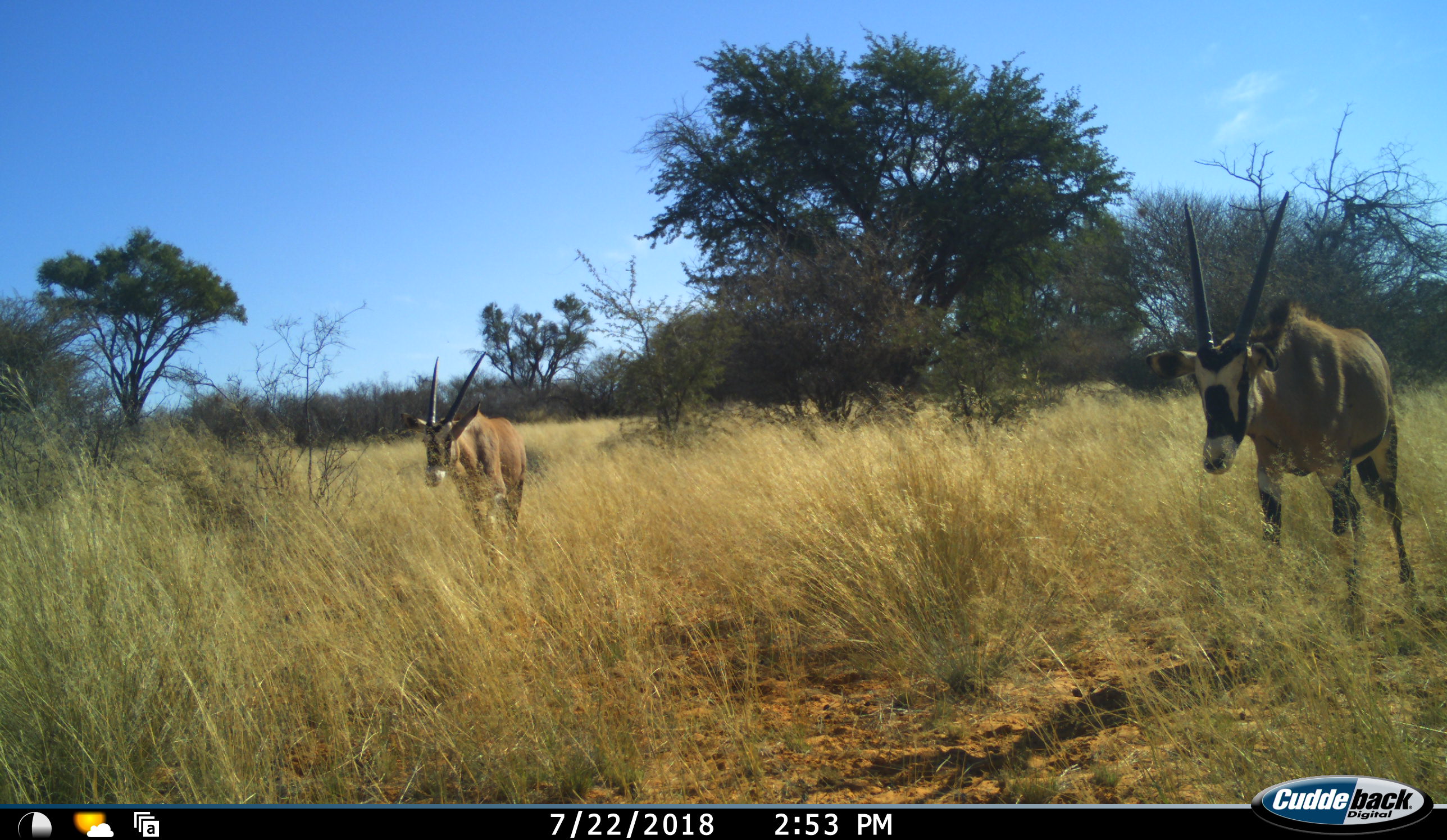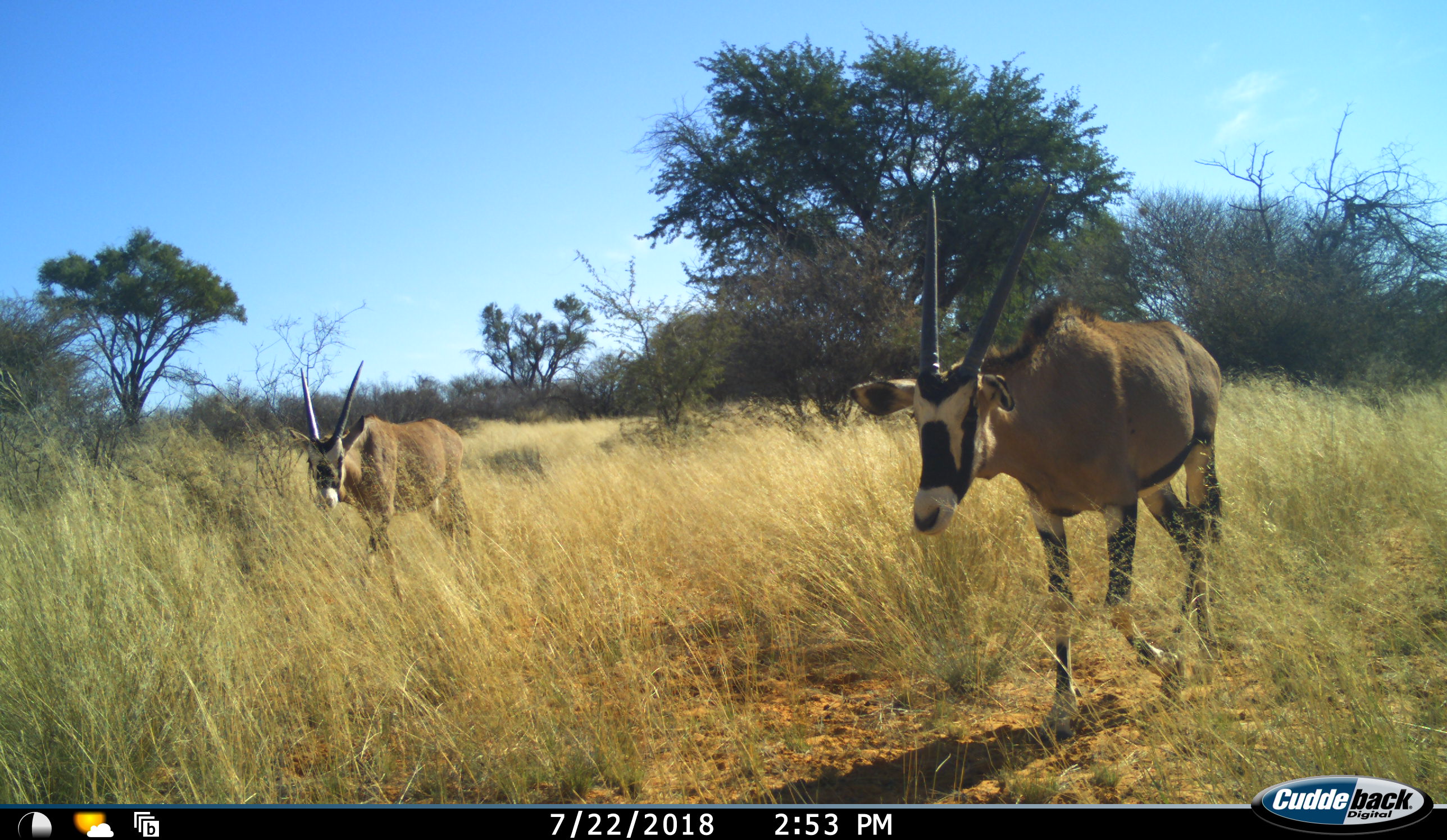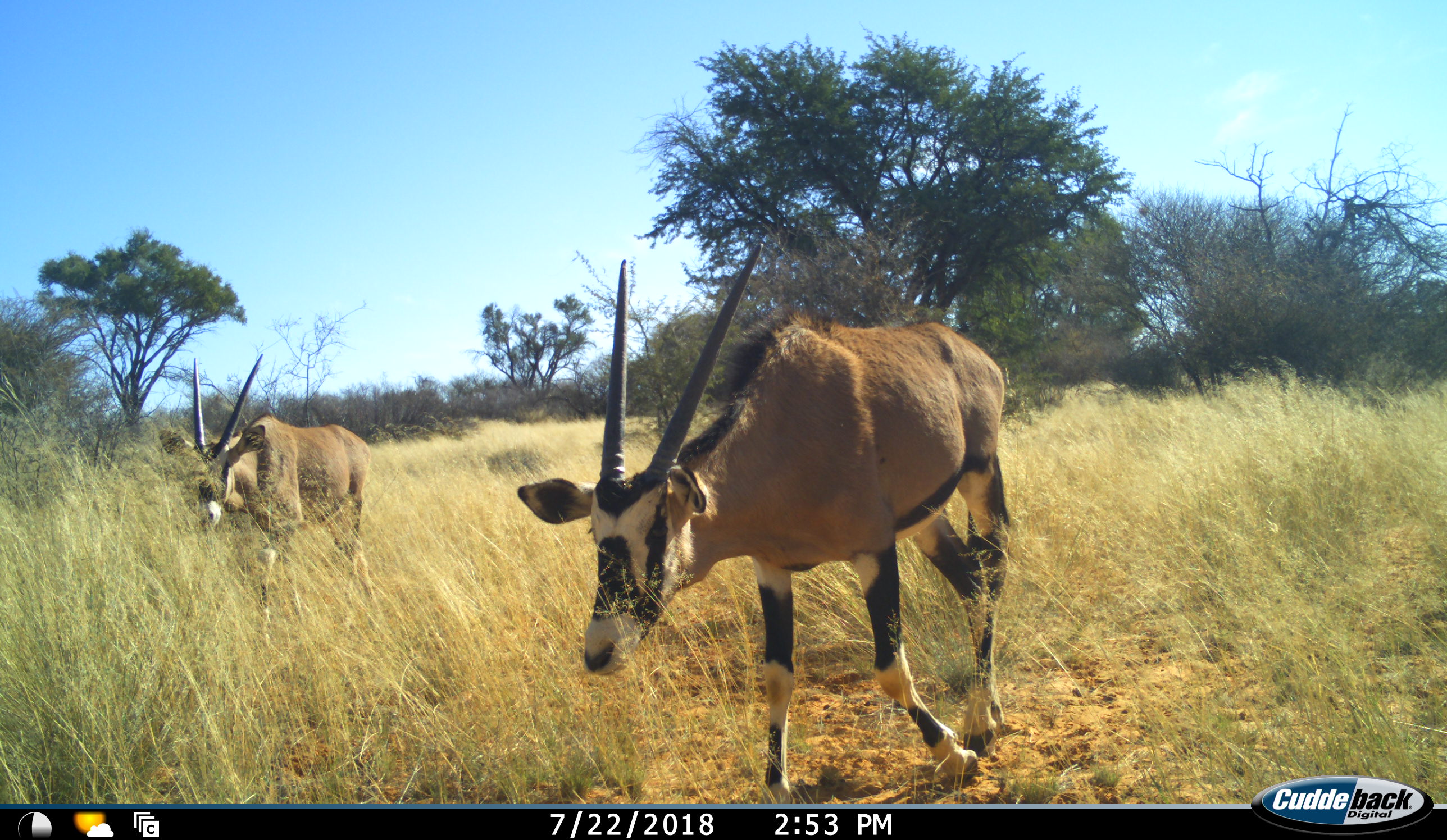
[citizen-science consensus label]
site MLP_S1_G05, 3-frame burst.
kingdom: Animalia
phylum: Chordata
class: Mammalia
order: Artiodactyla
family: Bovidae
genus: Oryx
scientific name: Oryx gazella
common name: gemsbok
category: oryx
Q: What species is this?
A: Oryx (gemsbok) (Oryx gazella).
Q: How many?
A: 2.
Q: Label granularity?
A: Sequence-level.